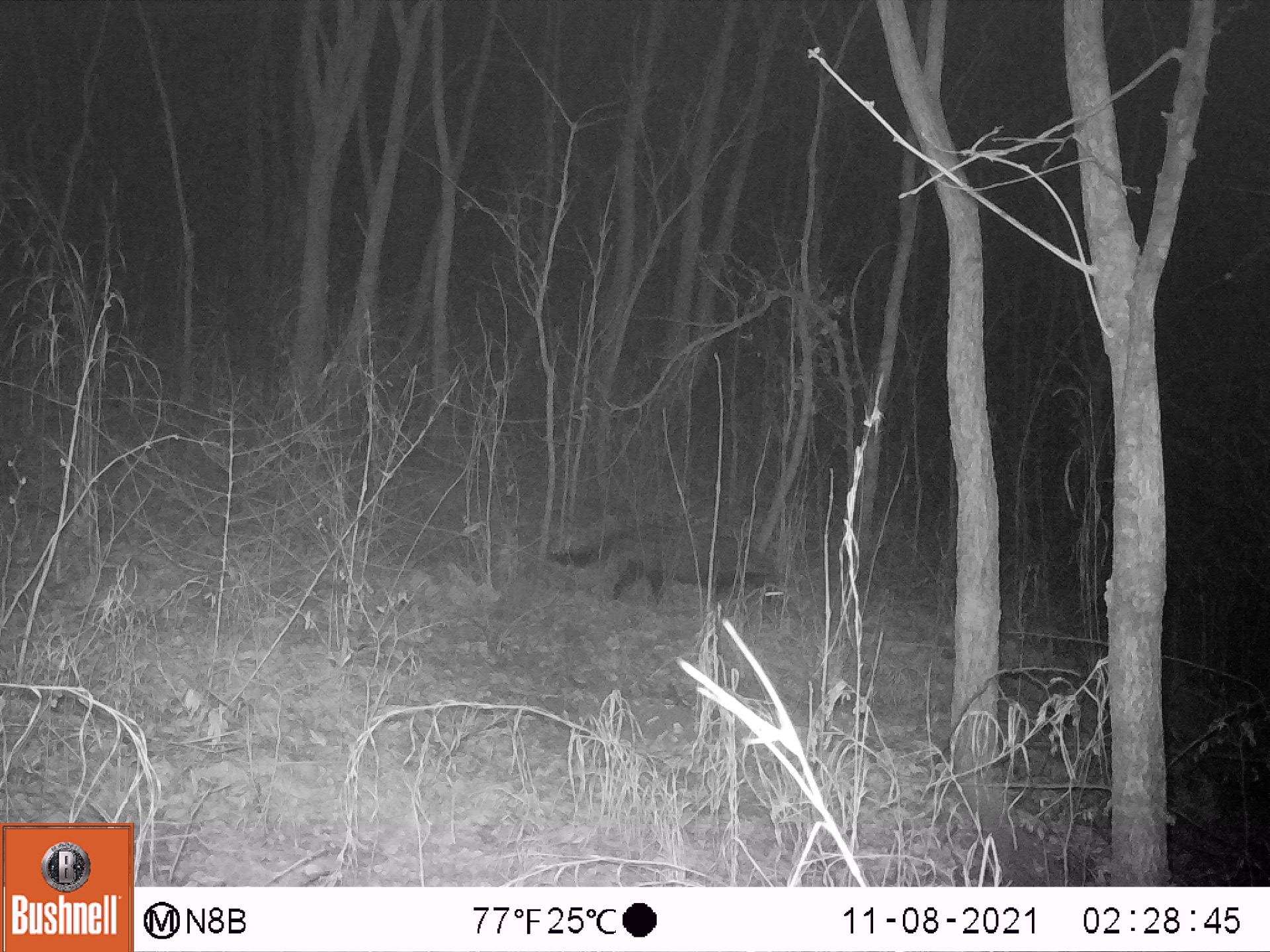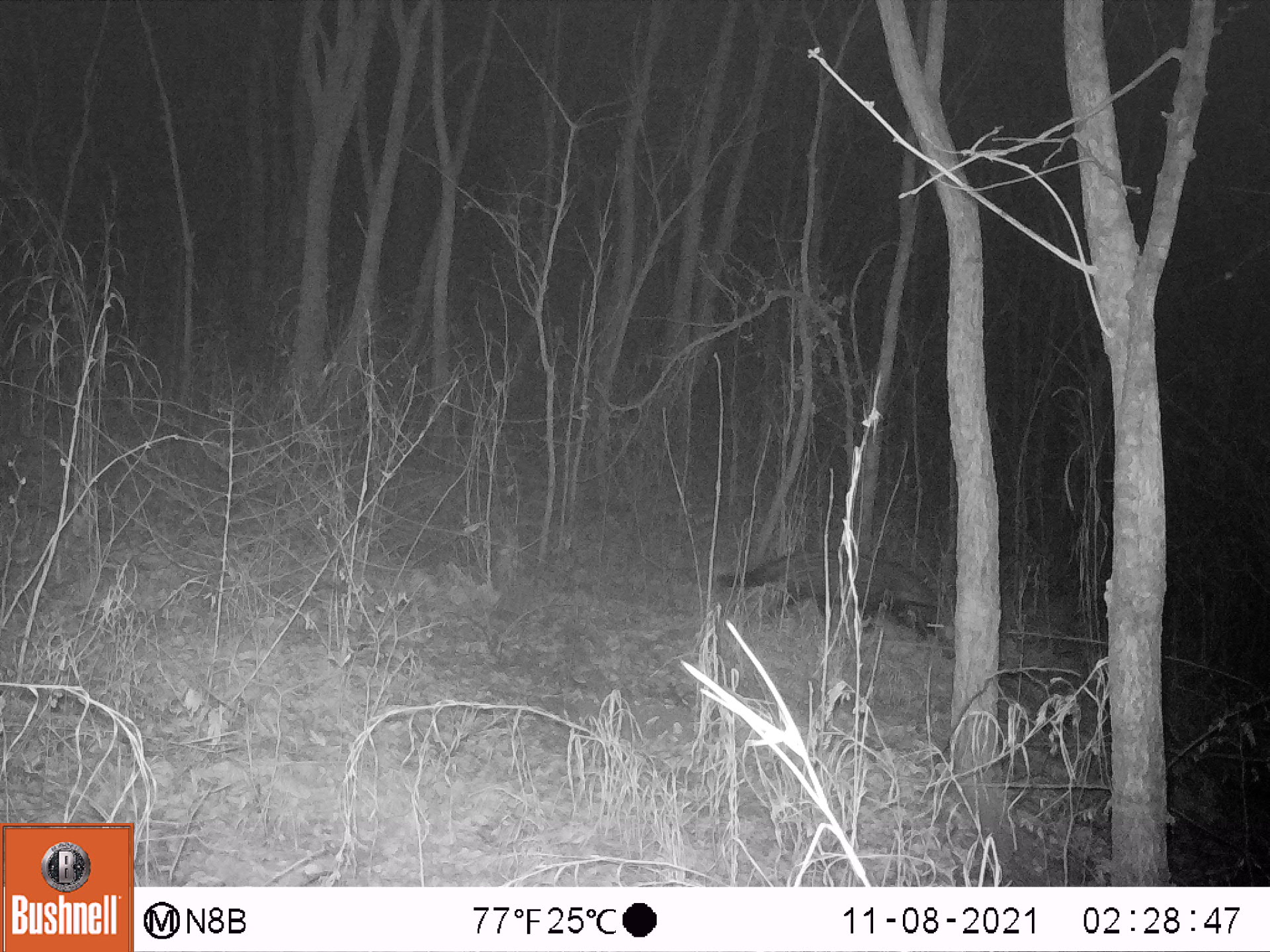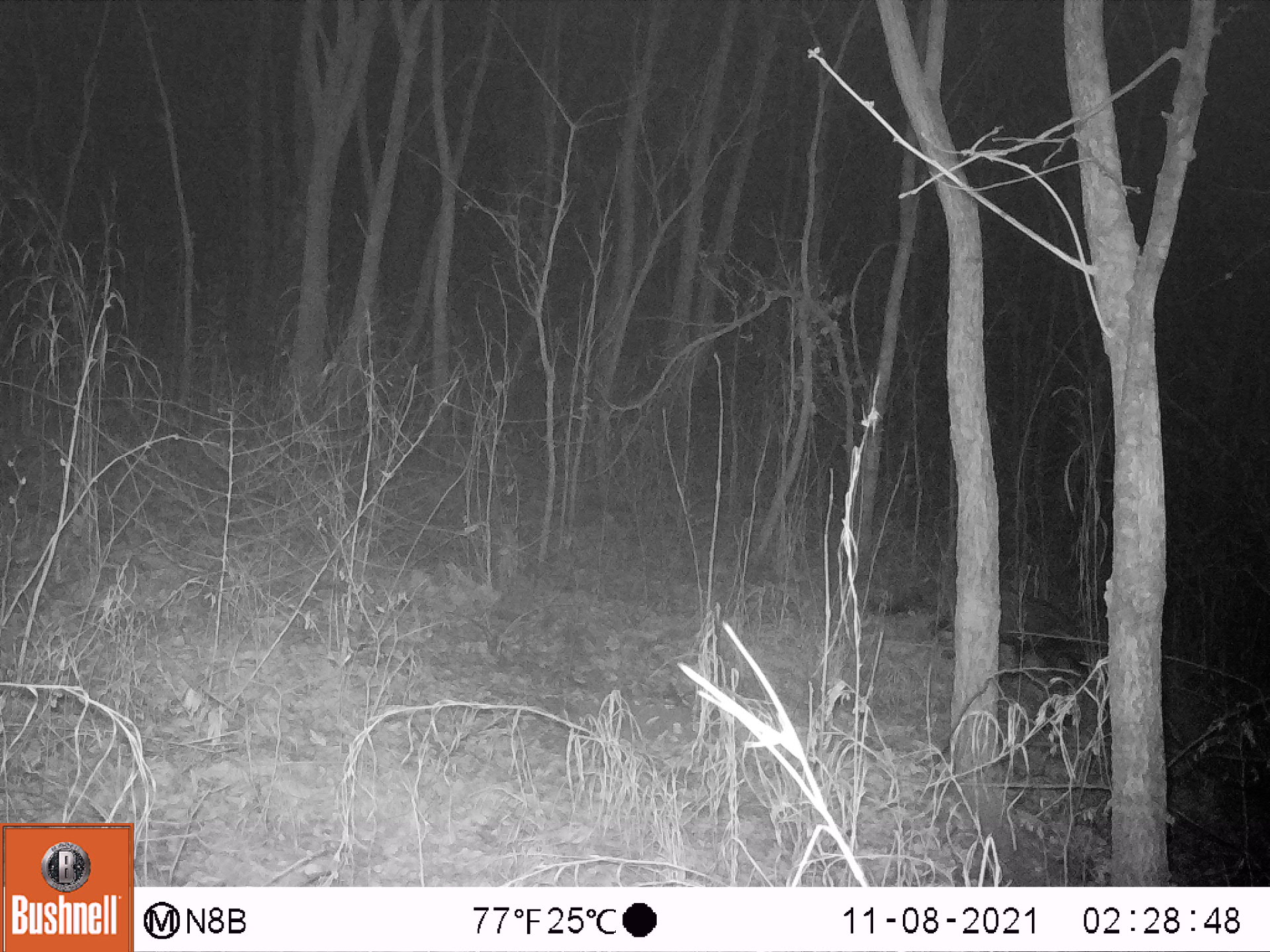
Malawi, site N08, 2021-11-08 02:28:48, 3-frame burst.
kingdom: Animalia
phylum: Chordata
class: Mammalia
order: Carnivora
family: Viverridae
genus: Civettictis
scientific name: Civettictis civetta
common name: african civet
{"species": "african civet (Civettictis civetta)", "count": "2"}